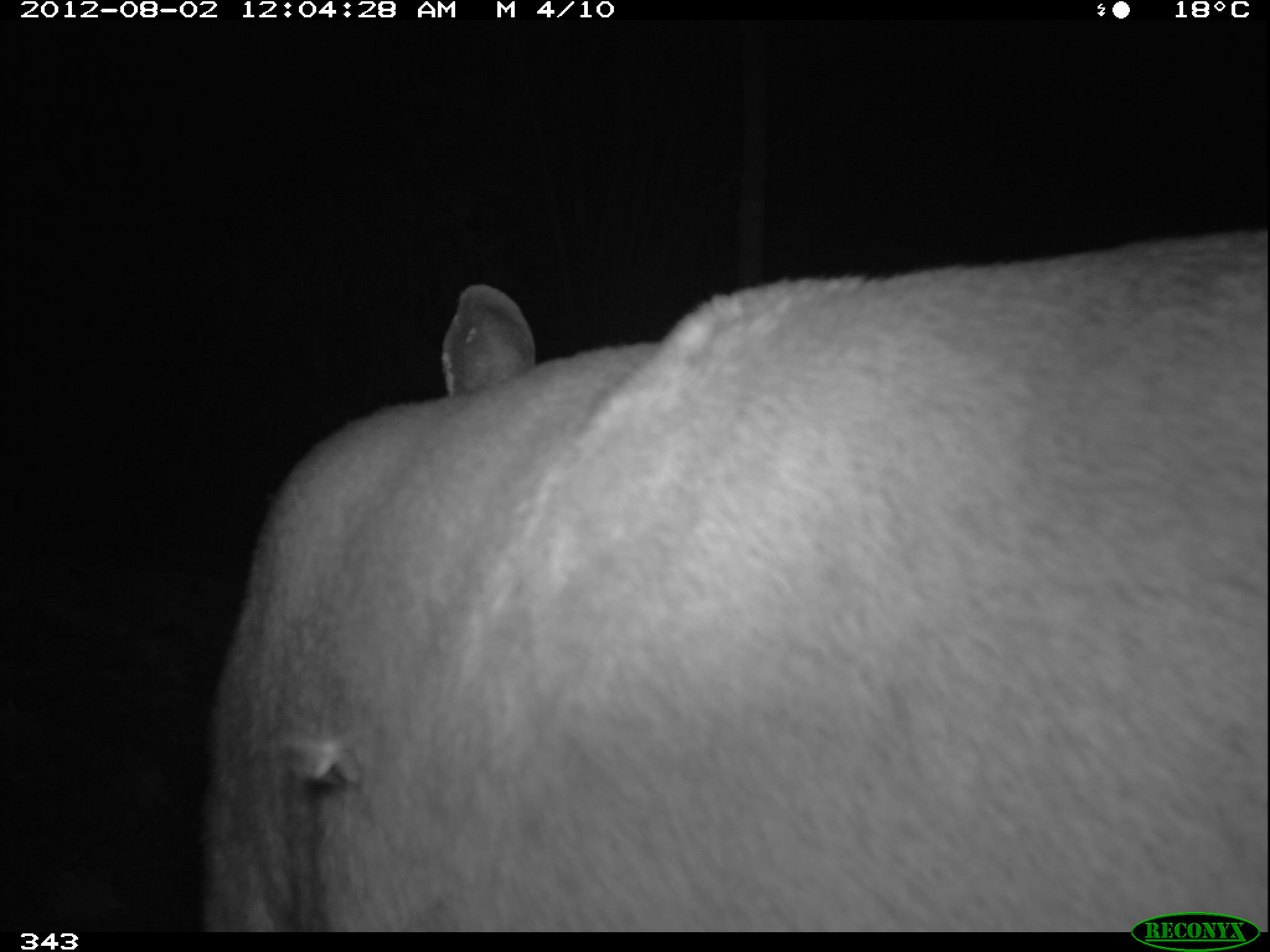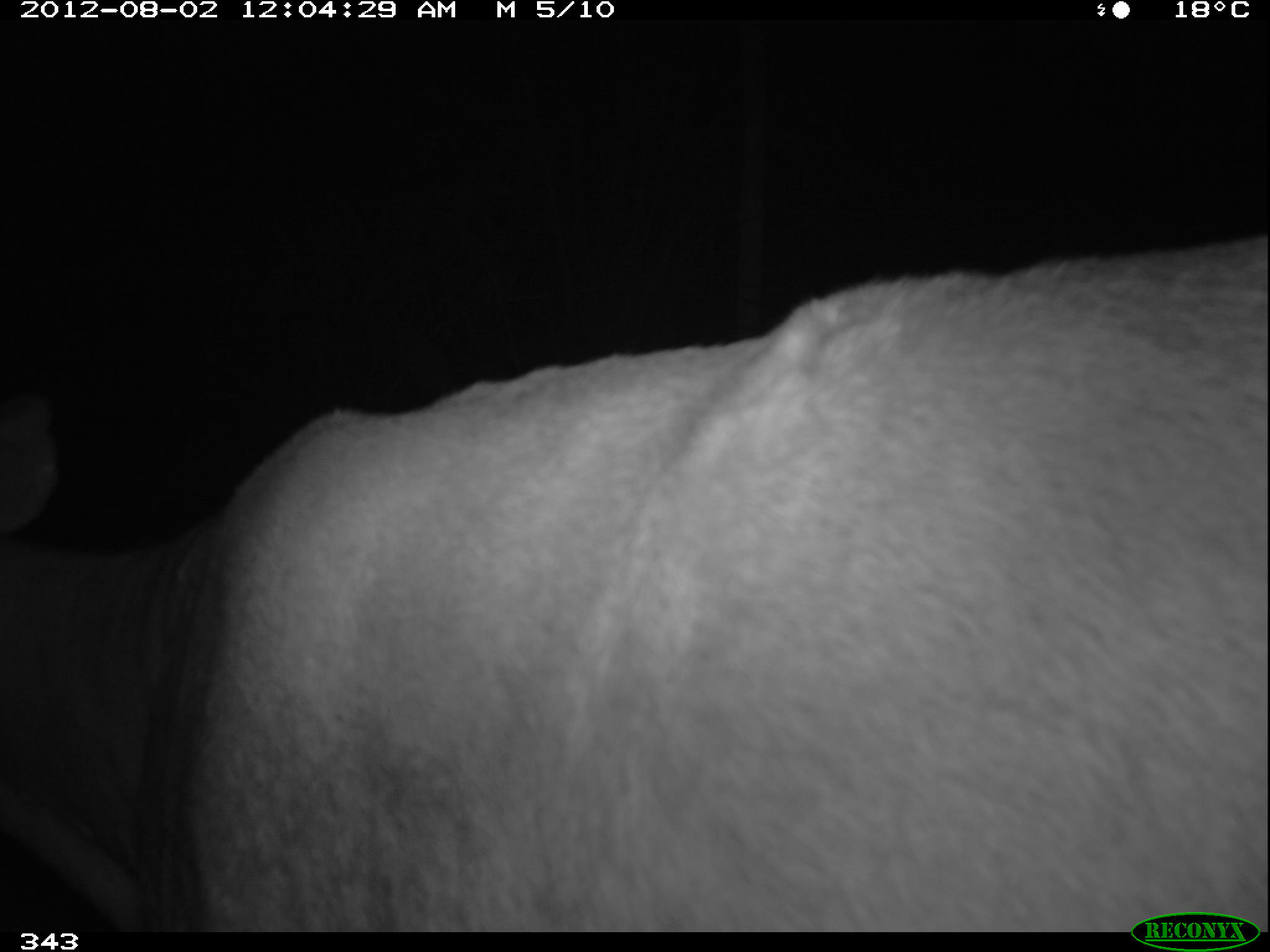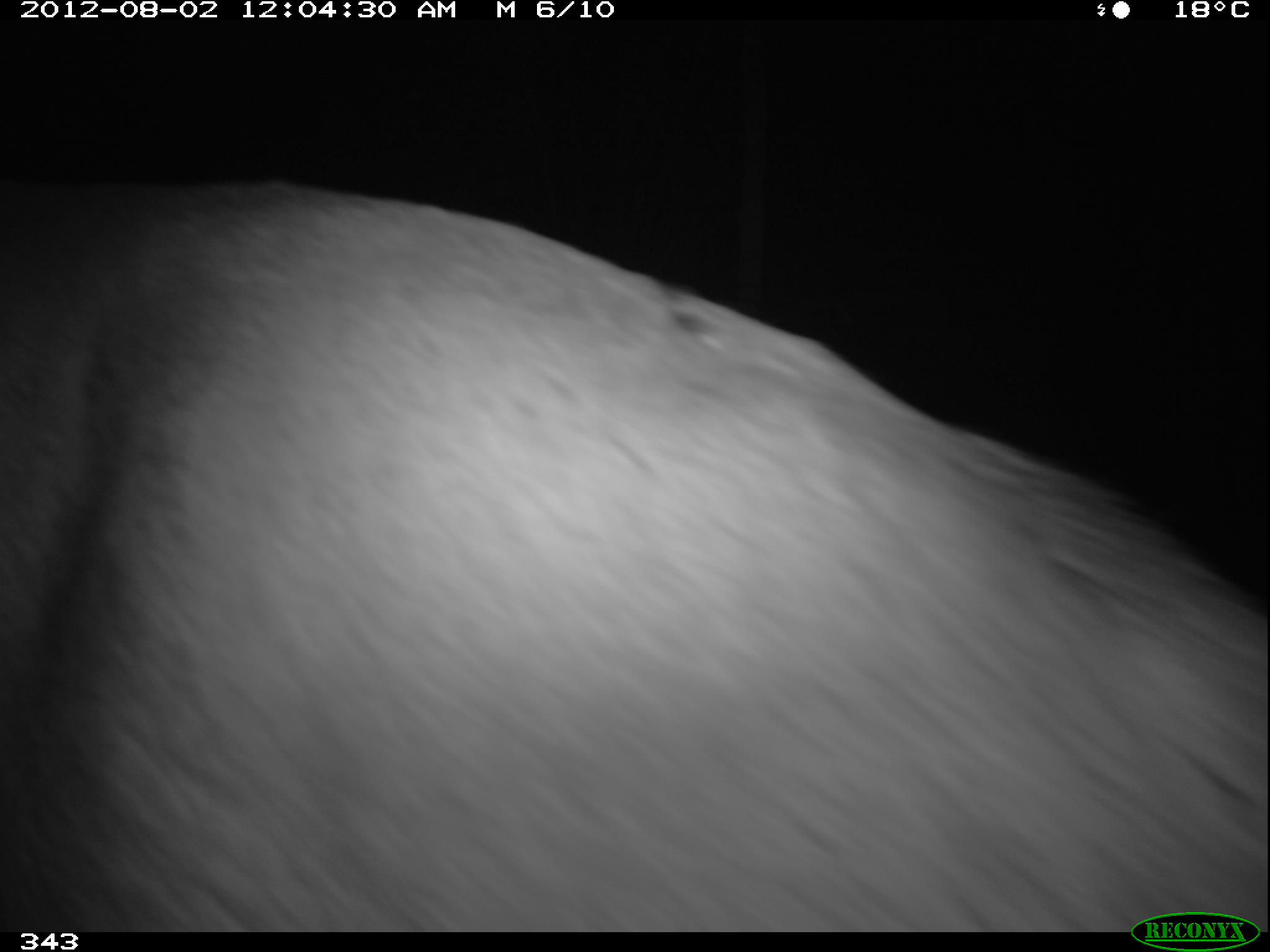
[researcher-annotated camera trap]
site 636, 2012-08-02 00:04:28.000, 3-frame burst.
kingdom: Animalia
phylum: Chordata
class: Mammalia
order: Artiodactyla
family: Cervidae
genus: Mazama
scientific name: Mazama americana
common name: red brocket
Mazama americana (red brocket).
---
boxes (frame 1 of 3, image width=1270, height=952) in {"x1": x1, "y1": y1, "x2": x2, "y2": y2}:
mazama americana: {"x1": 197, "y1": 228, "x2": 1270, "y2": 932}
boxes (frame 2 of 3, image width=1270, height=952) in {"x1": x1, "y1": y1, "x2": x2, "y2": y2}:
mazama americana: {"x1": 0, "y1": 234, "x2": 1265, "y2": 931}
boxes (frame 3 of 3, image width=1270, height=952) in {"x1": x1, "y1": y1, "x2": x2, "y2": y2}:
mazama americana: {"x1": 0, "y1": 177, "x2": 1270, "y2": 928}